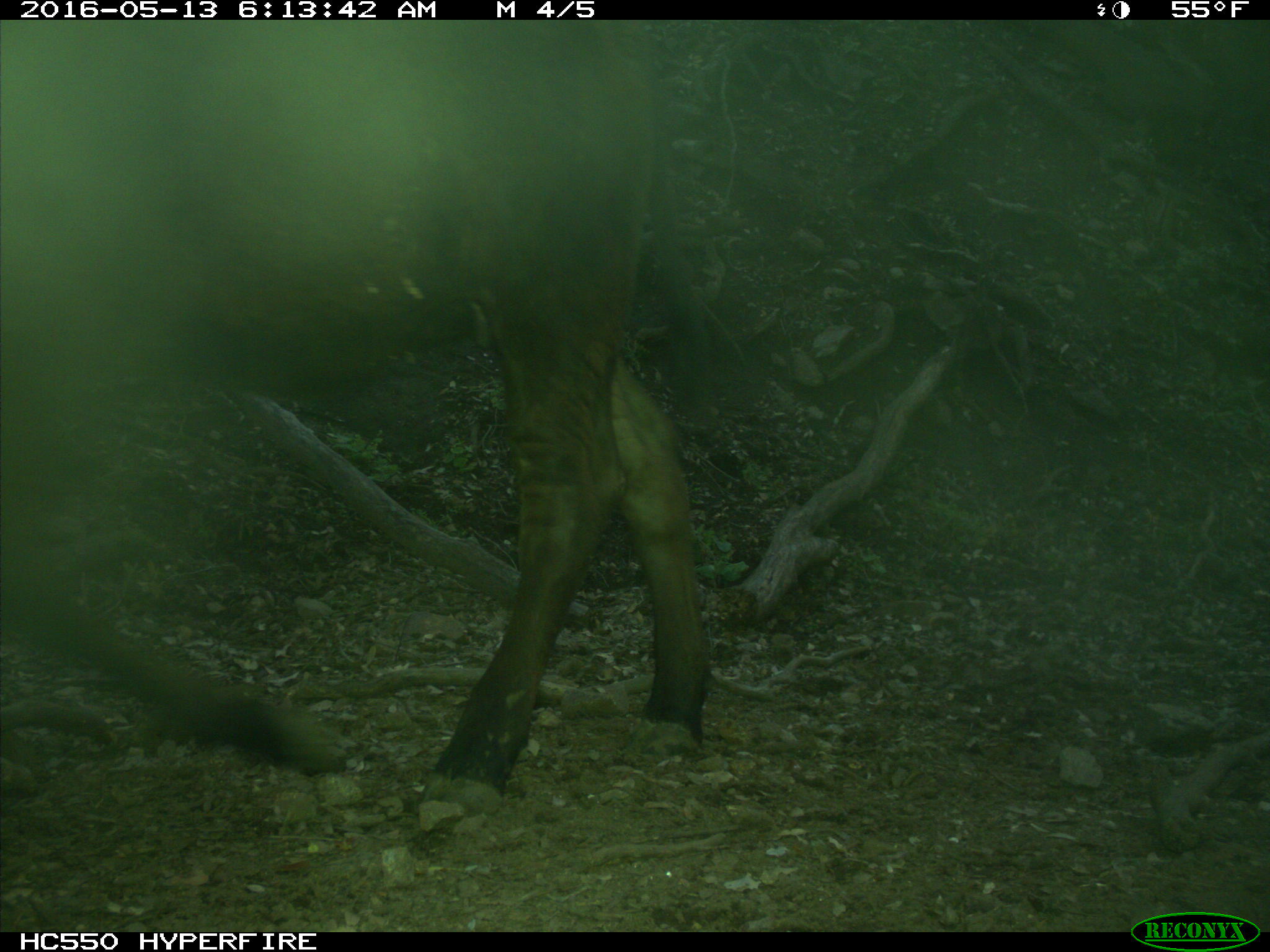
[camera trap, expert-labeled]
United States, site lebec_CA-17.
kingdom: Animalia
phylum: Chordata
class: Mammalia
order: Artiodactyla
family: Bovidae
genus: Bos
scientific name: Bos taurus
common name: domestic cow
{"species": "Bos taurus (domestic cow)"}